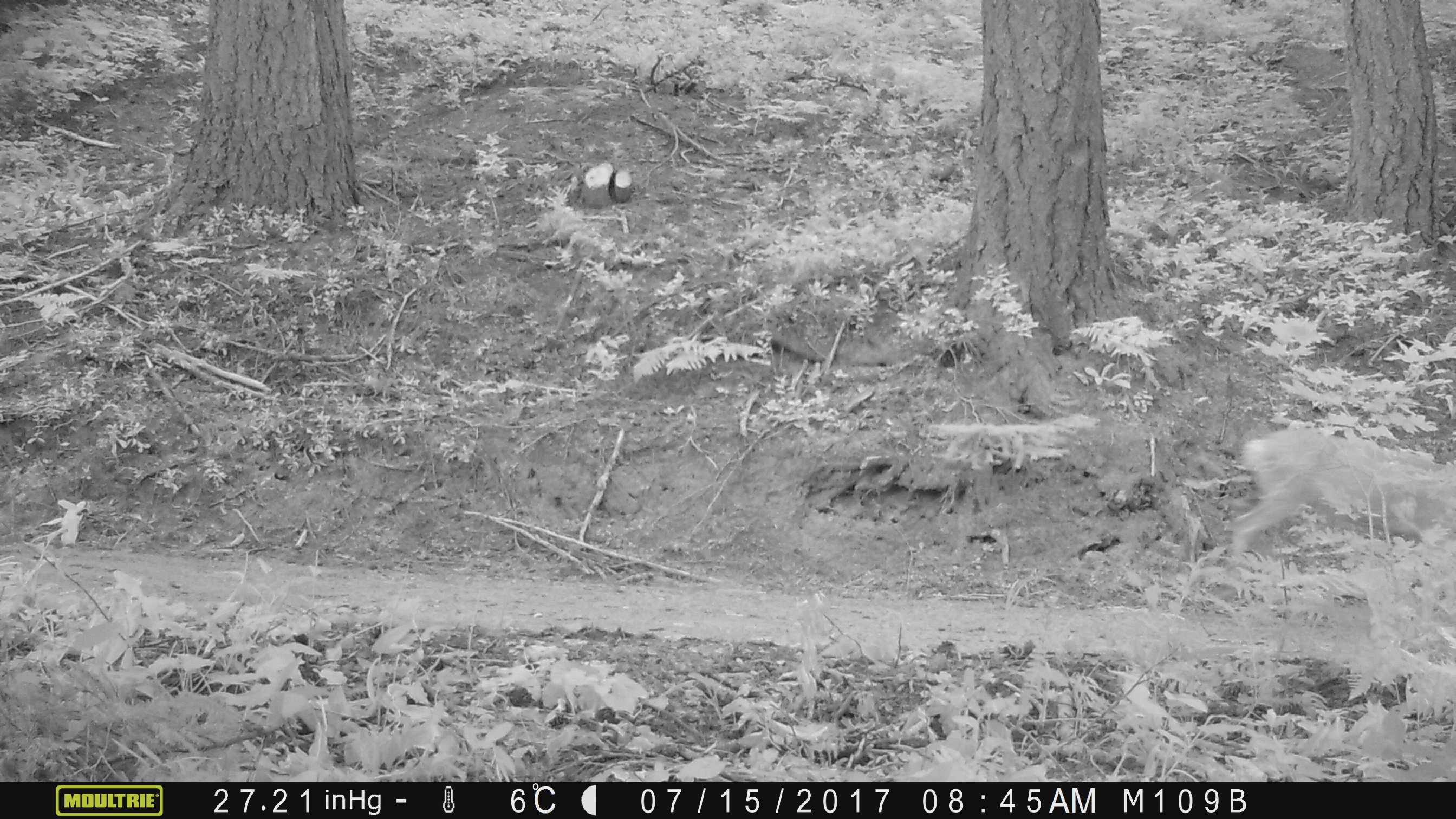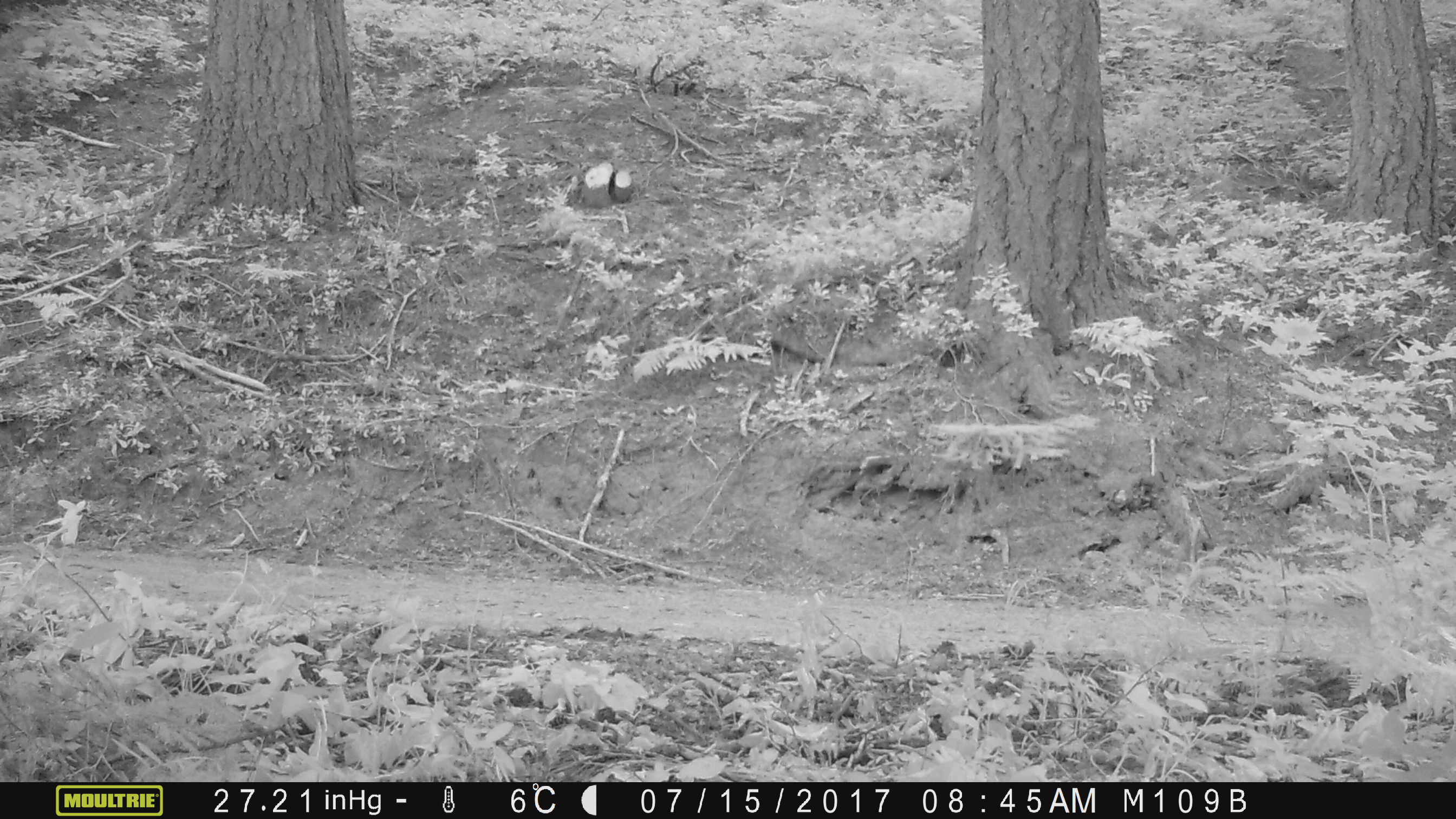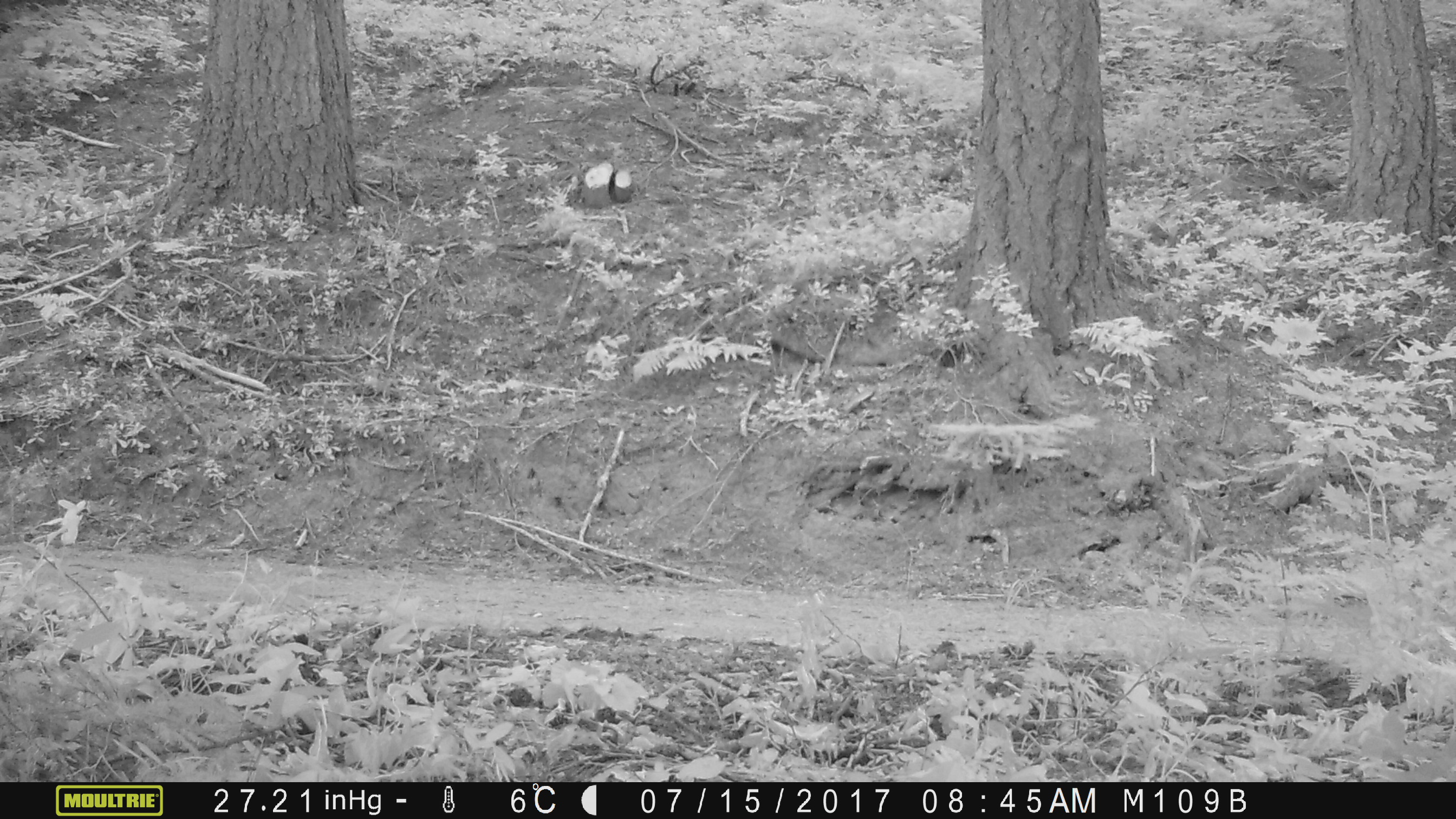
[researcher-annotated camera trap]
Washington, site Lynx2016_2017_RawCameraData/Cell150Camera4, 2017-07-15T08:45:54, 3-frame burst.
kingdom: Animalia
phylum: Chordata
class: Mammalia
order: Artiodactyla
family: Cervidae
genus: Odocoileus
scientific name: Odocoileus hemionus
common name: mule deer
Odocoileus hemionus (mule deer). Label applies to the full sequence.